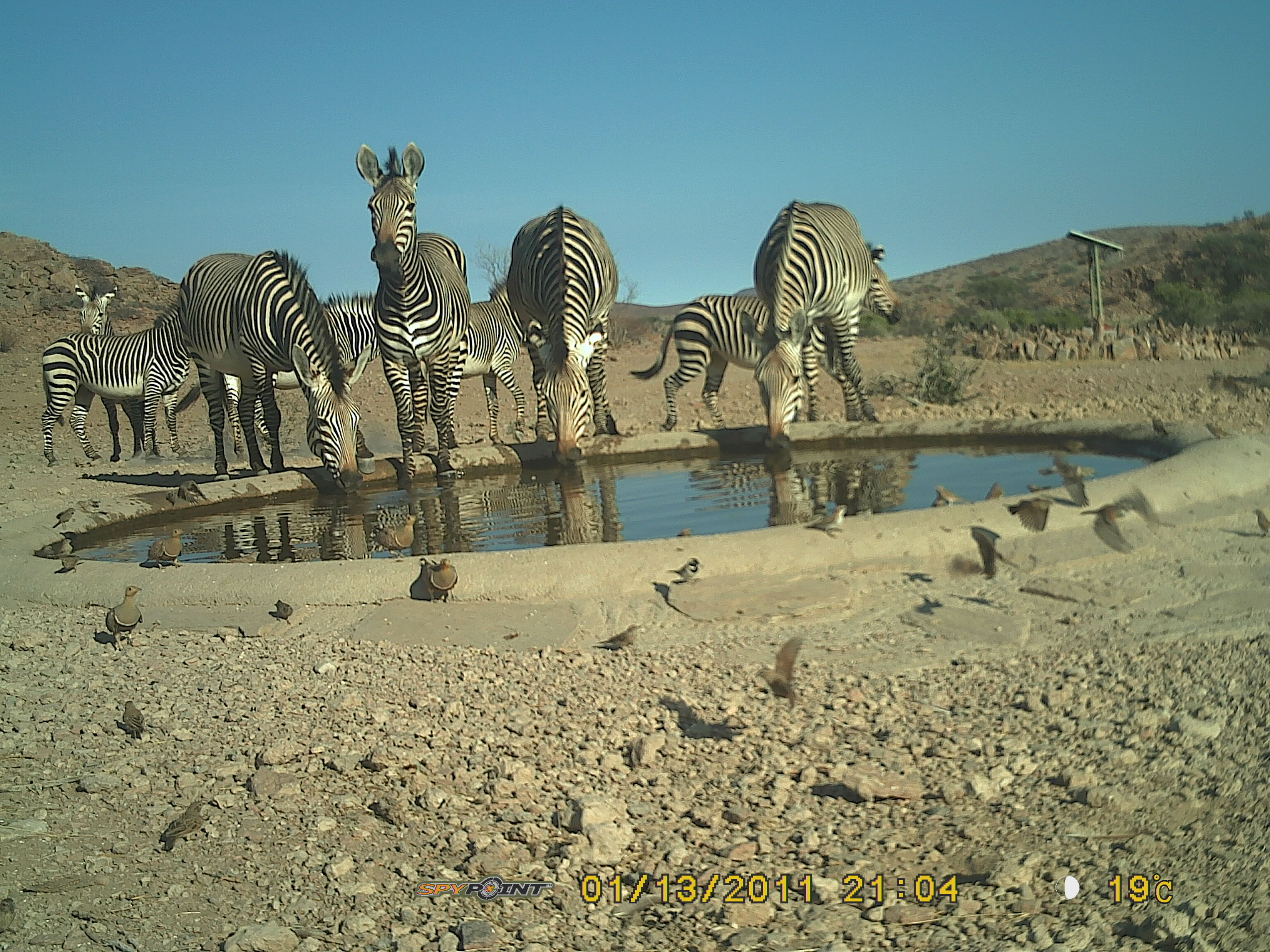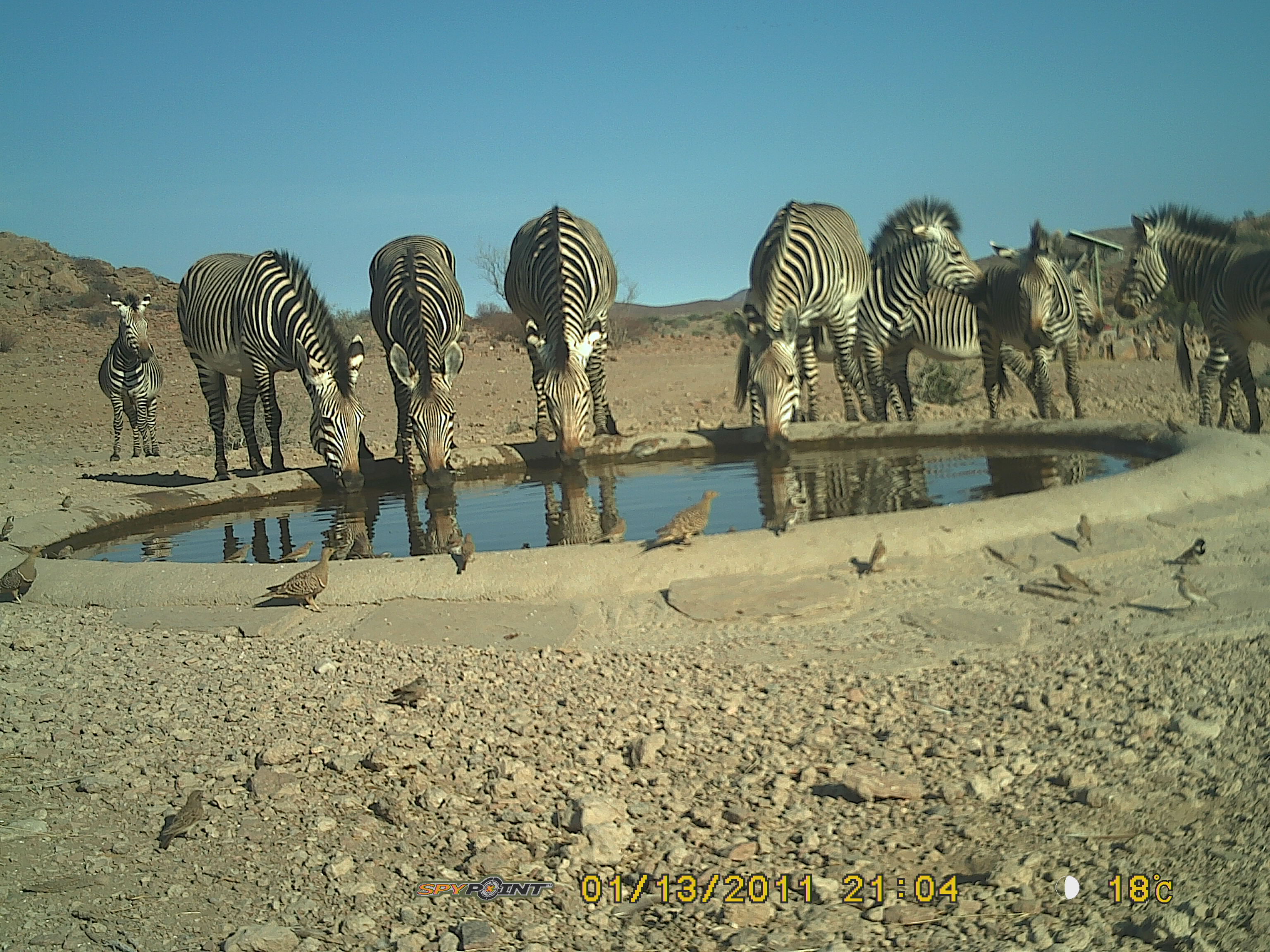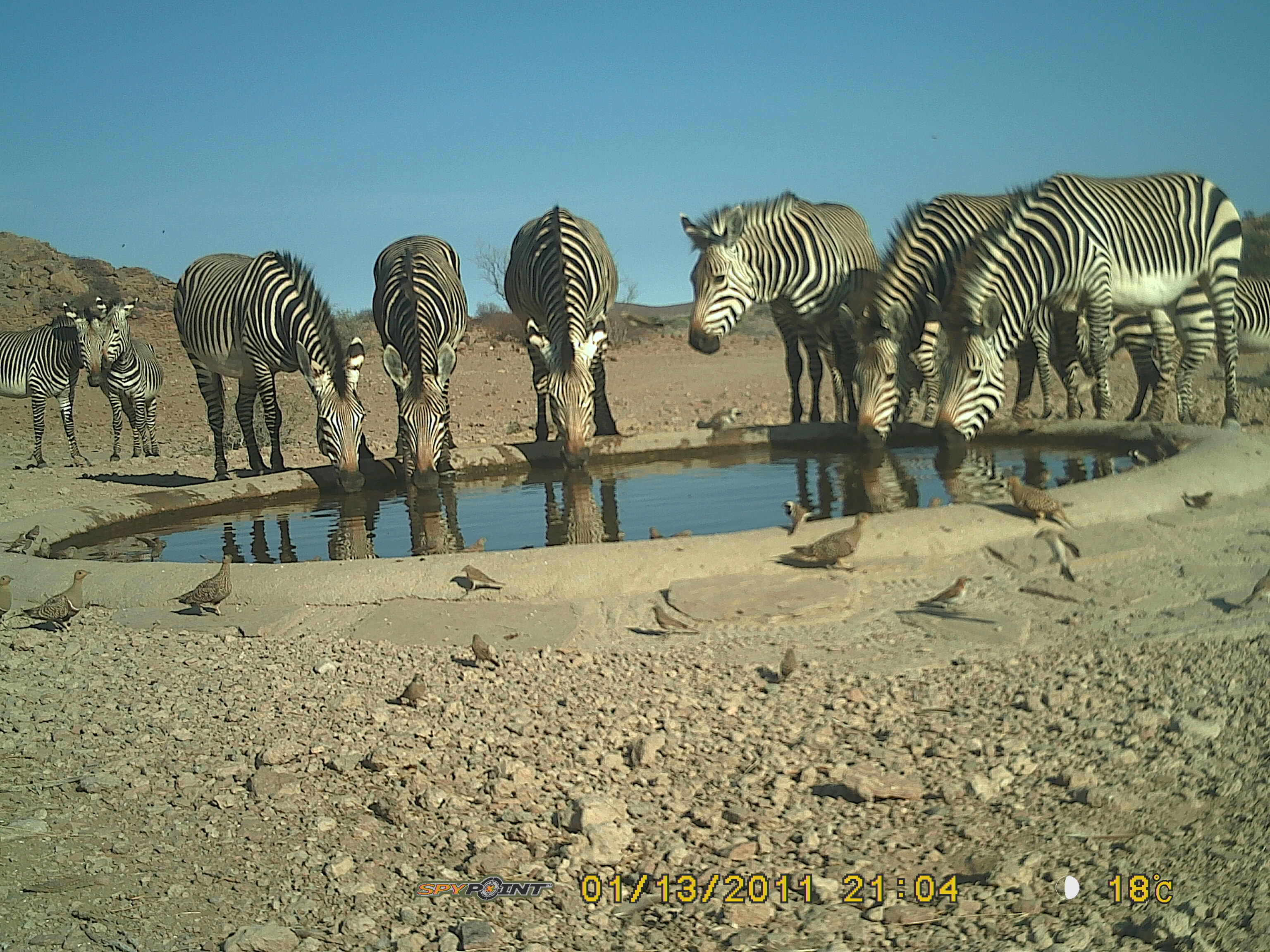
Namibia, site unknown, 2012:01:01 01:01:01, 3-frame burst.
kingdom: Animalia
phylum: Chordata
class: Mammalia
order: Perissodactyla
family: Equidae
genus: Equus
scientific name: Equus zebra hartmannae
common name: hartmann's mountain zebra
Equus zebra hartmannae (hartmann's mountain zebra).